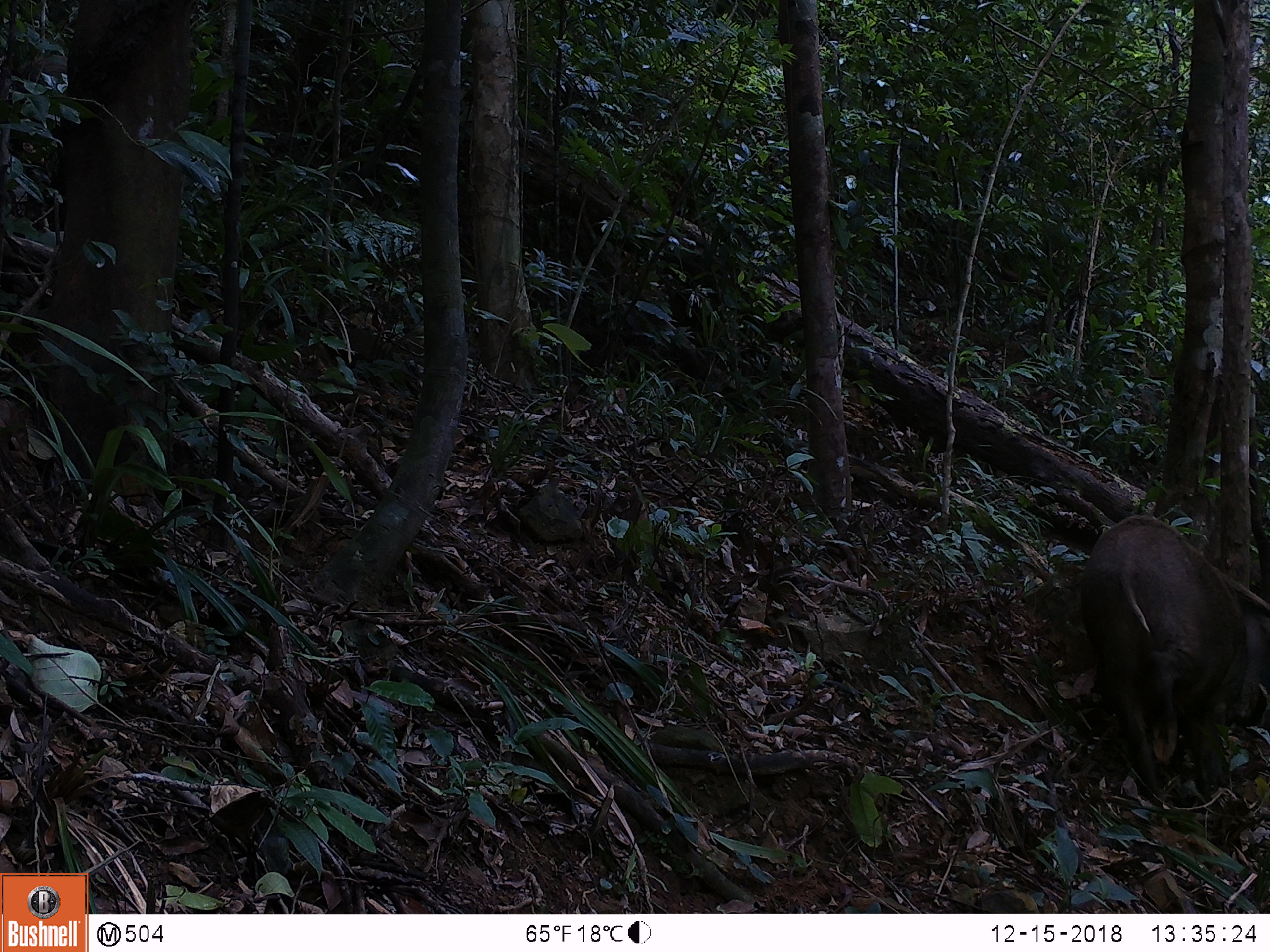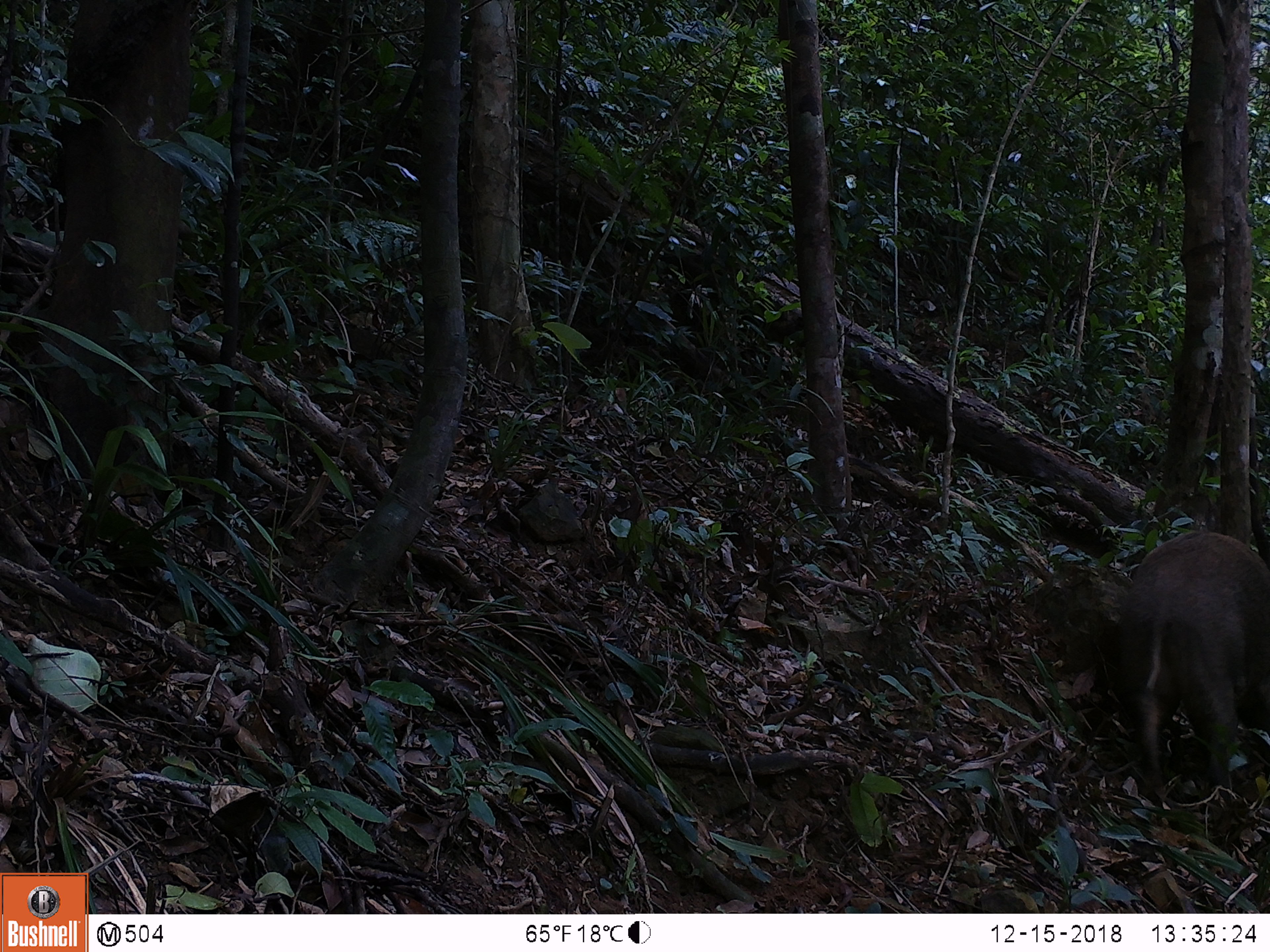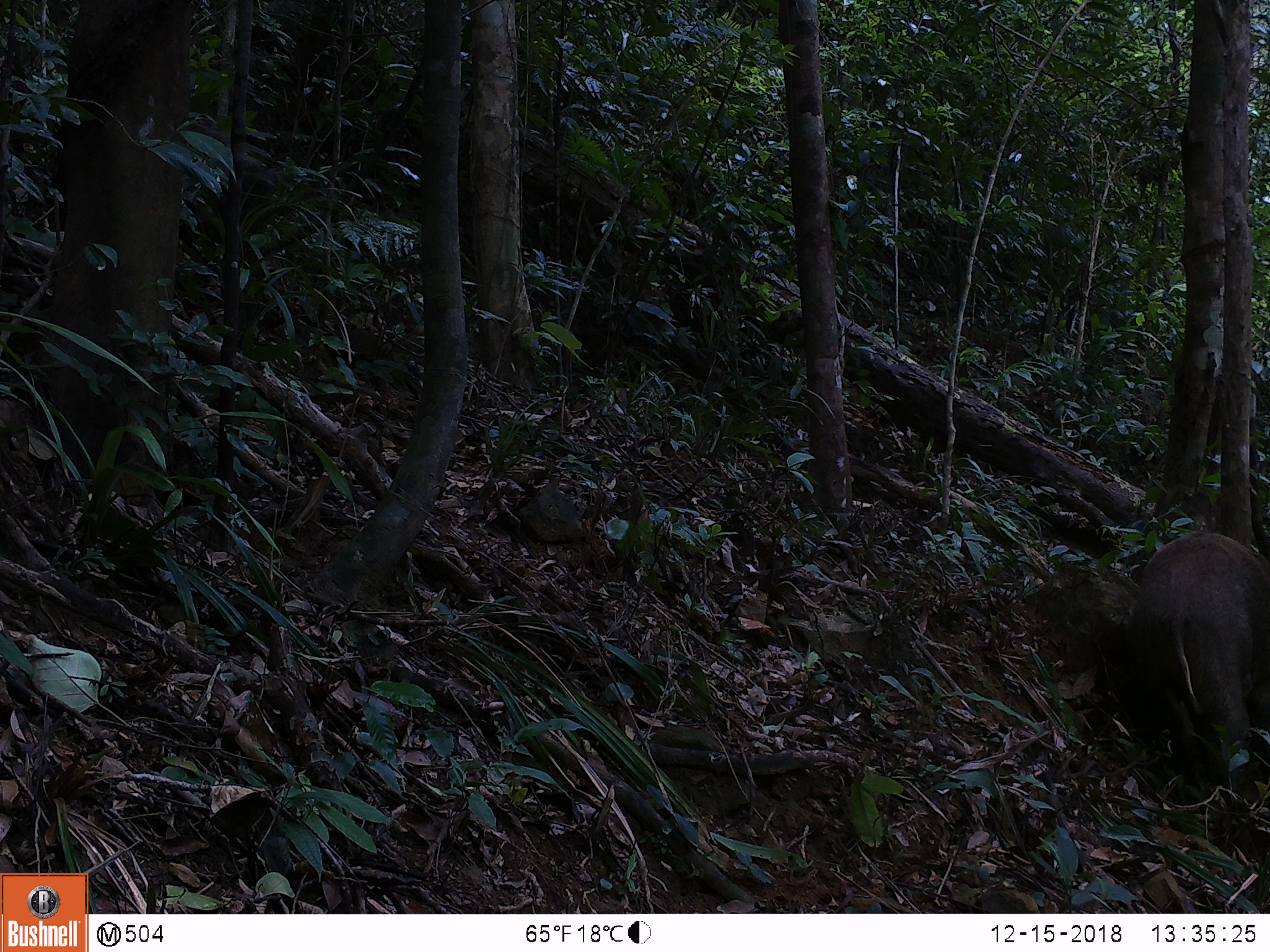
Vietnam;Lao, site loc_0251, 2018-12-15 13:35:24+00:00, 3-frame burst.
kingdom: Animalia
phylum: Chordata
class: Mammalia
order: Artiodactyla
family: Suidae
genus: Sus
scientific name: Sus scrofa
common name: eurasian wild pig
Eurasian wild pig (Sus scrofa). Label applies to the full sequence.